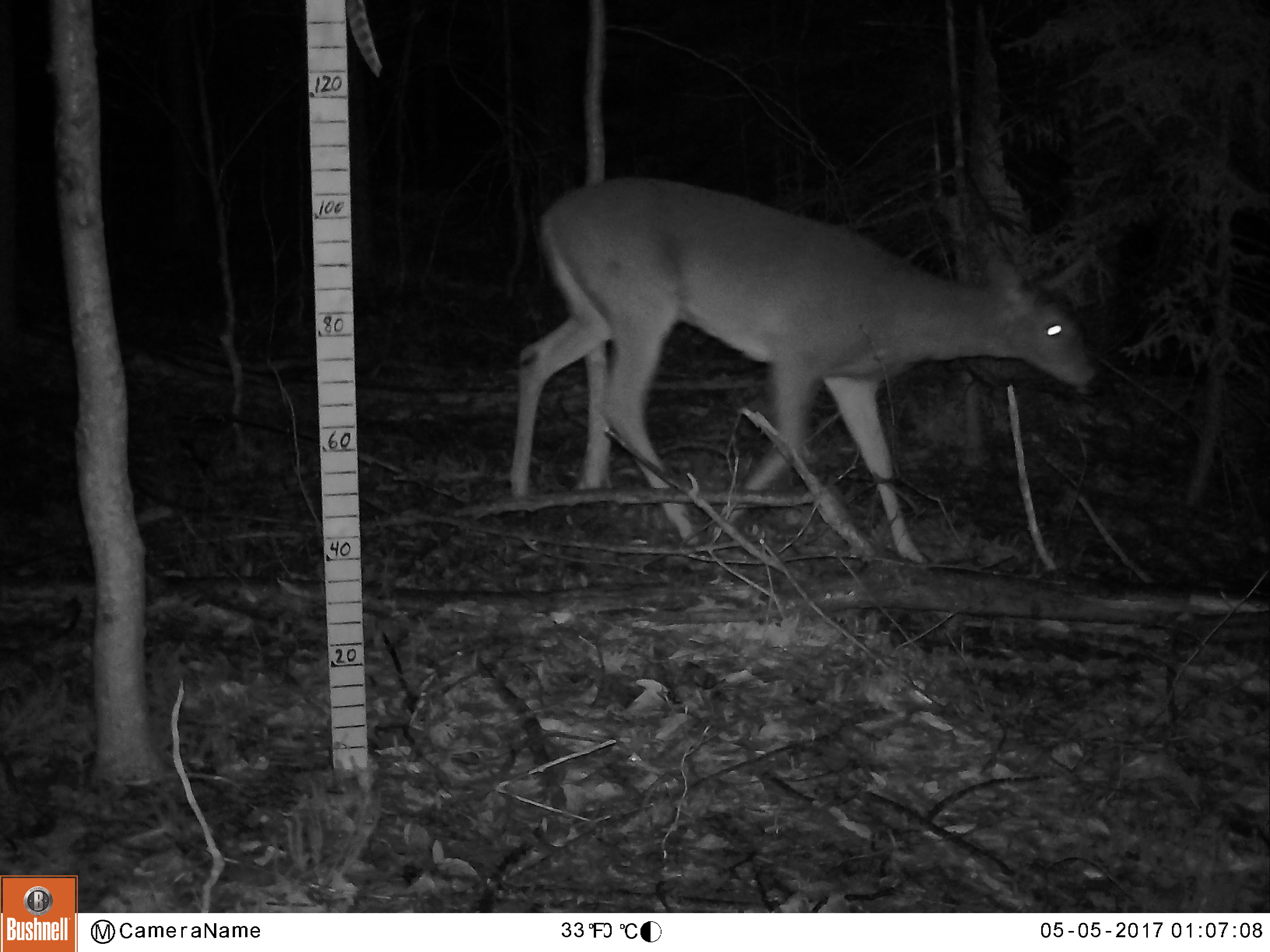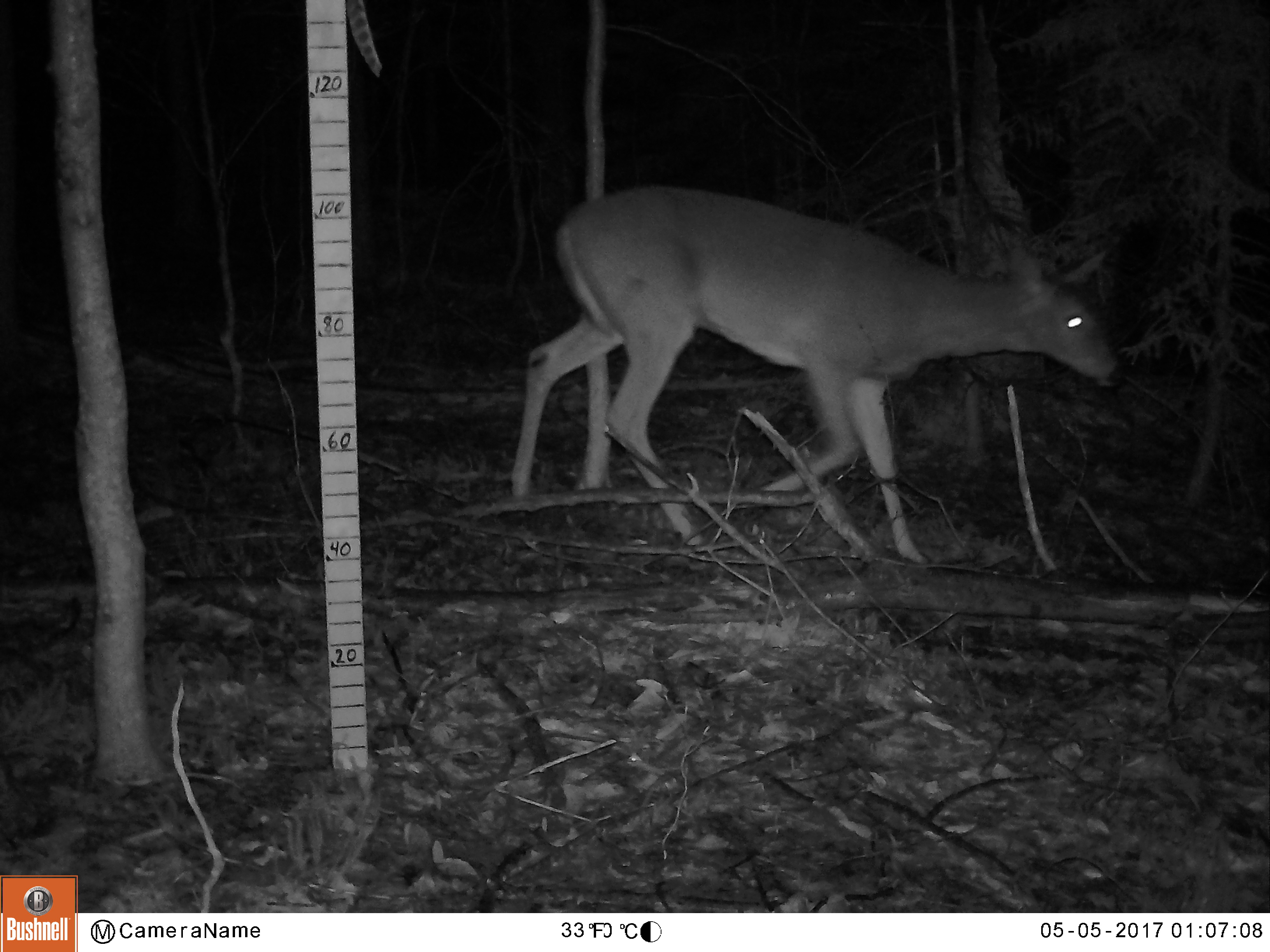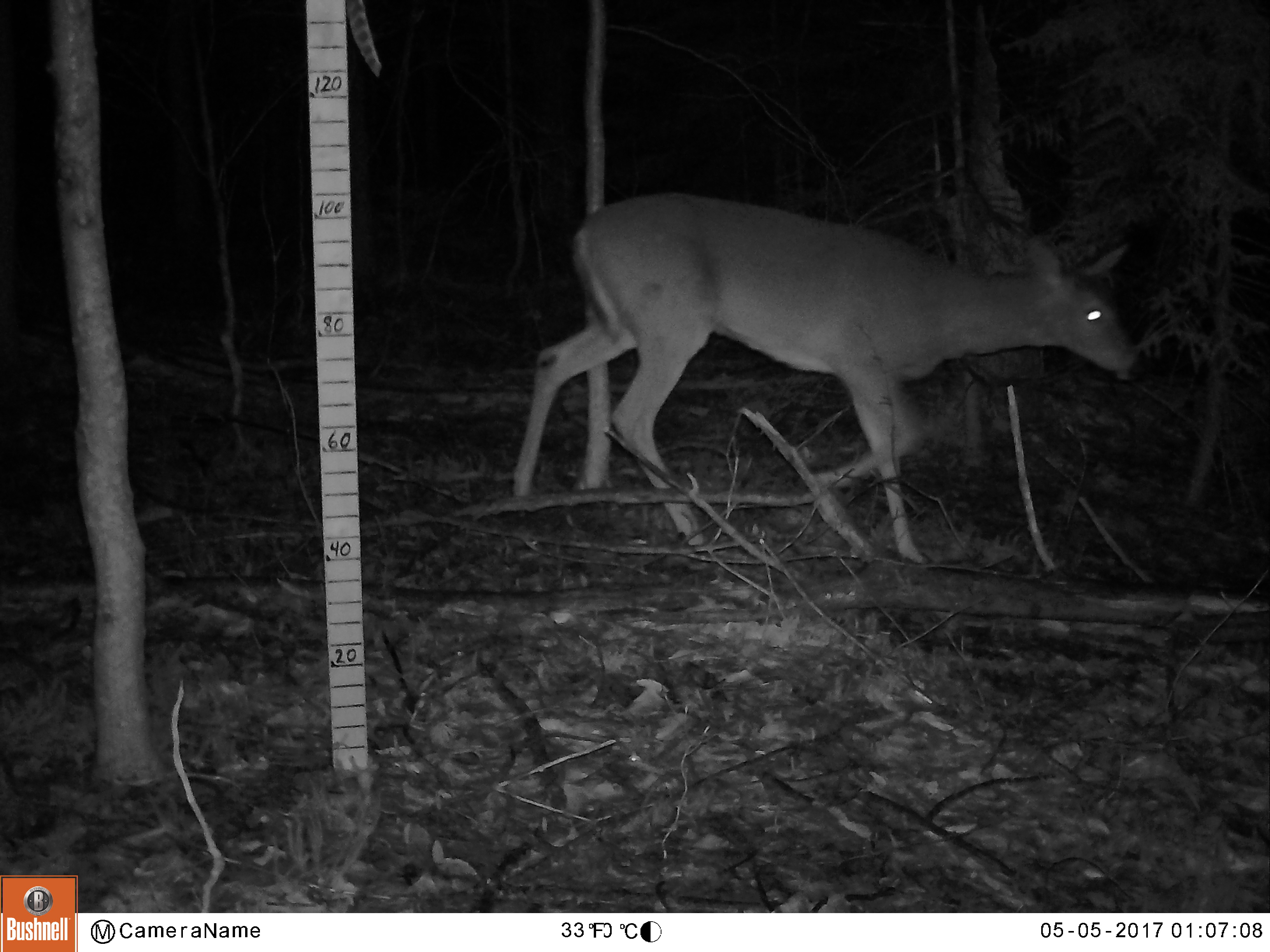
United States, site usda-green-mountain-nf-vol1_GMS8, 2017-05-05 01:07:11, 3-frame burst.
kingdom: Animalia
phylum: Chordata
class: Mammalia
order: Artiodactyla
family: Cervidae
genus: Odocoileus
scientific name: Odocoileus virginianus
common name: white-tailed deer